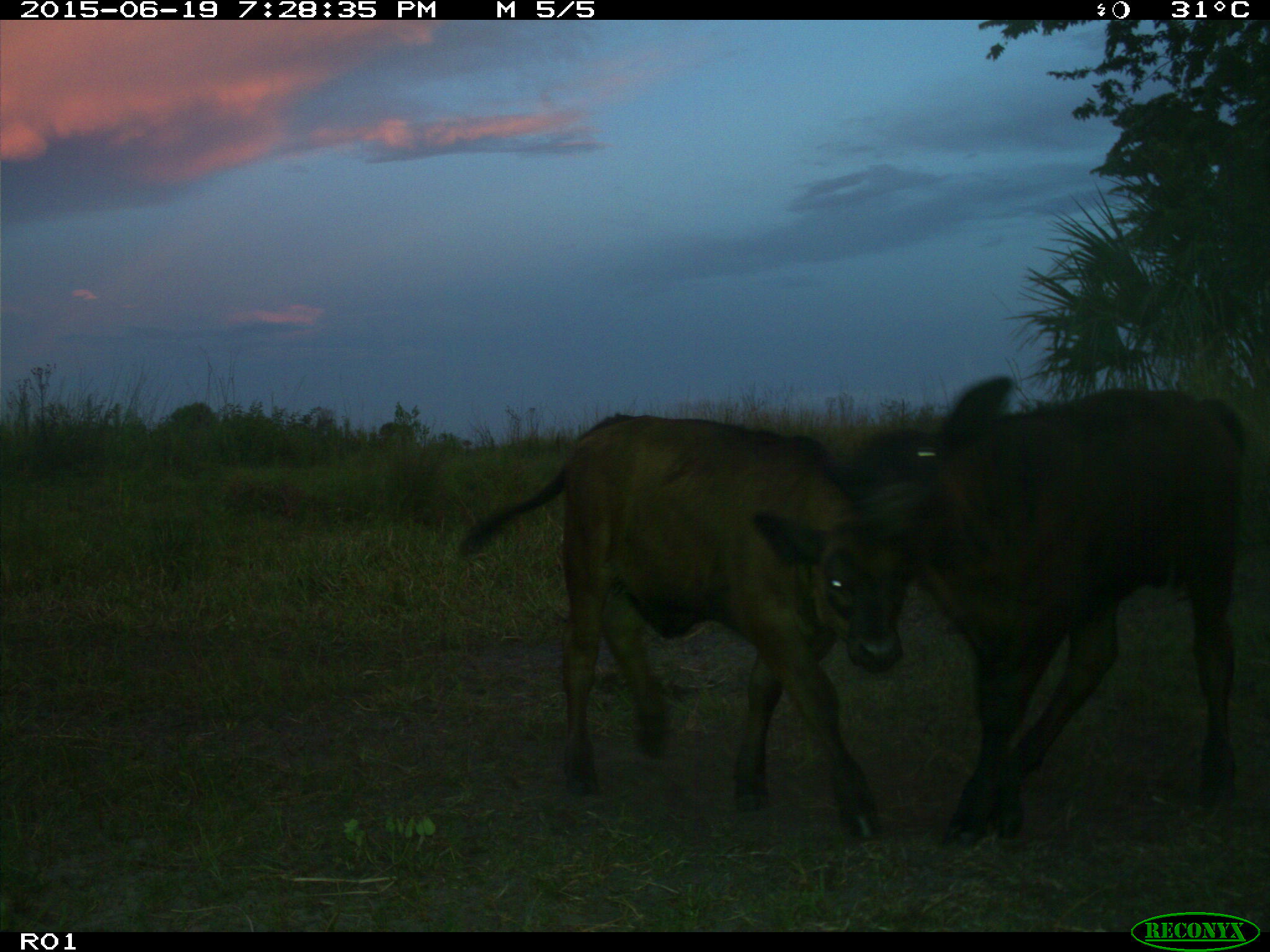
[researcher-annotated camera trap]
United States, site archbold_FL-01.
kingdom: Animalia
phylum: Chordata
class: Mammalia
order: Artiodactyla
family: Bovidae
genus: Bos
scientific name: Bos taurus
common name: domestic cow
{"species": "Bos taurus (domestic cow)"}